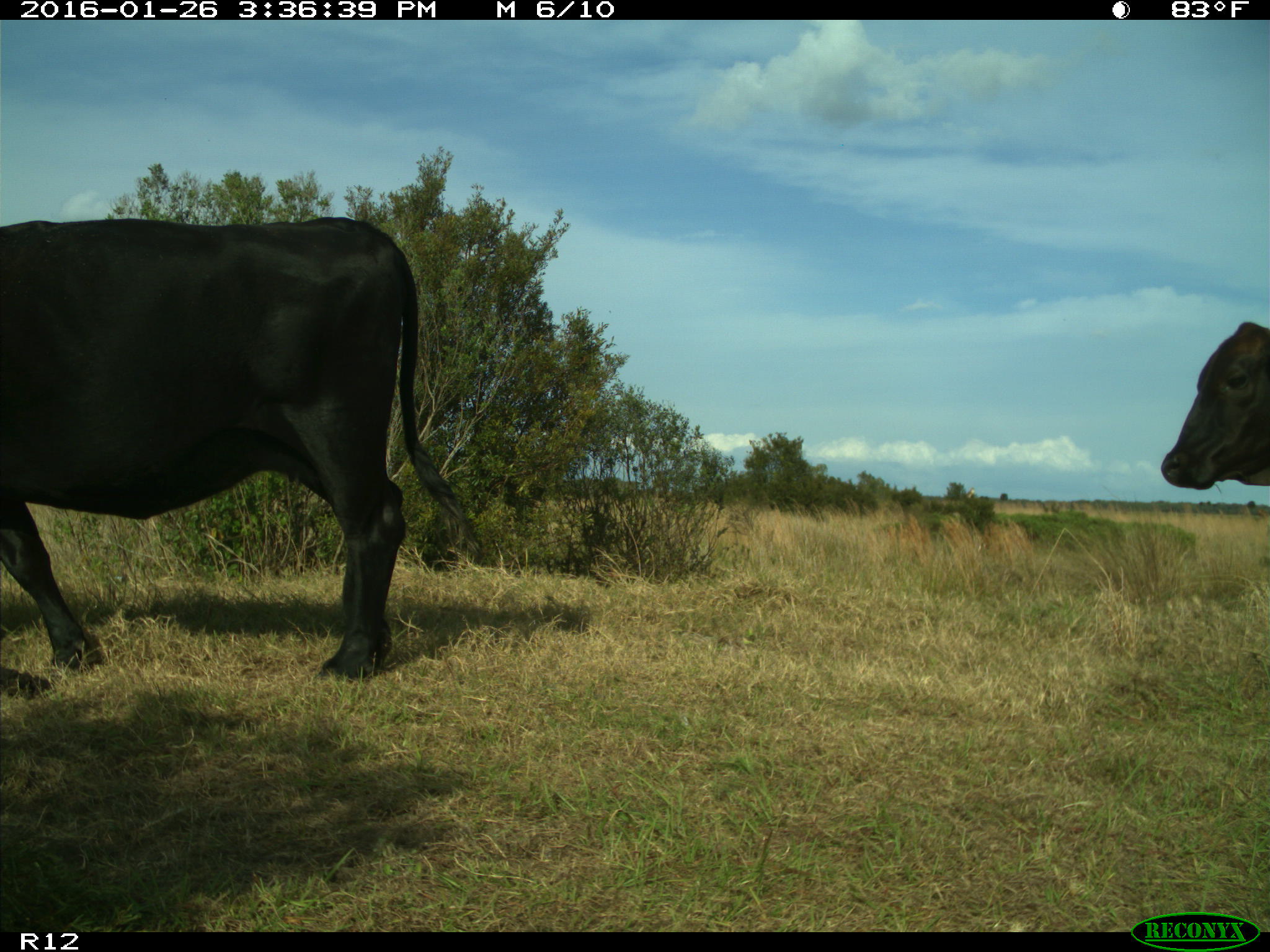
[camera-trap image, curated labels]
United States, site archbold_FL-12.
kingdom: Animalia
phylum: Chordata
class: Mammalia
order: Artiodactyla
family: Bovidae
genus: Bos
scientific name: Bos taurus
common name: domestic cow